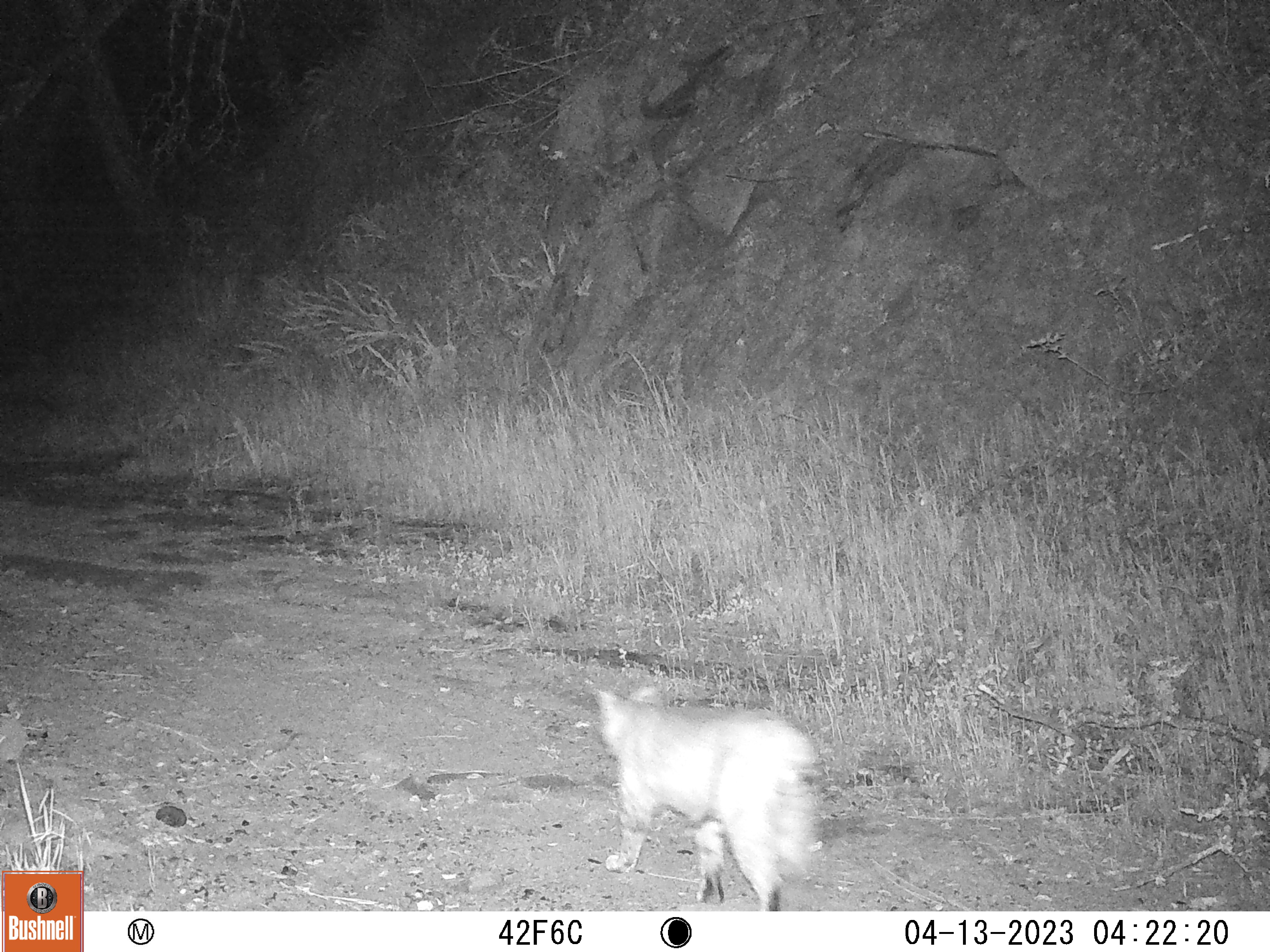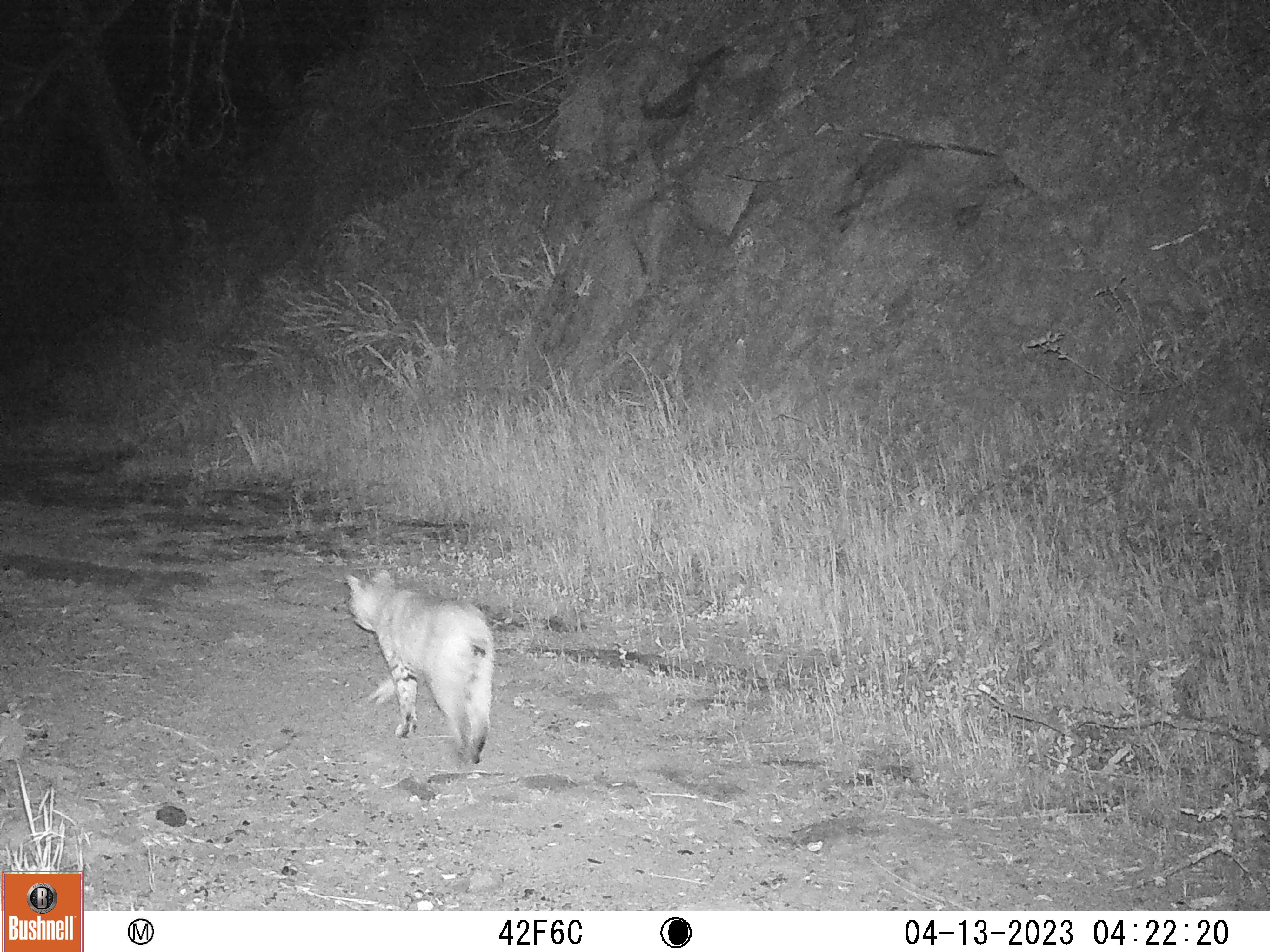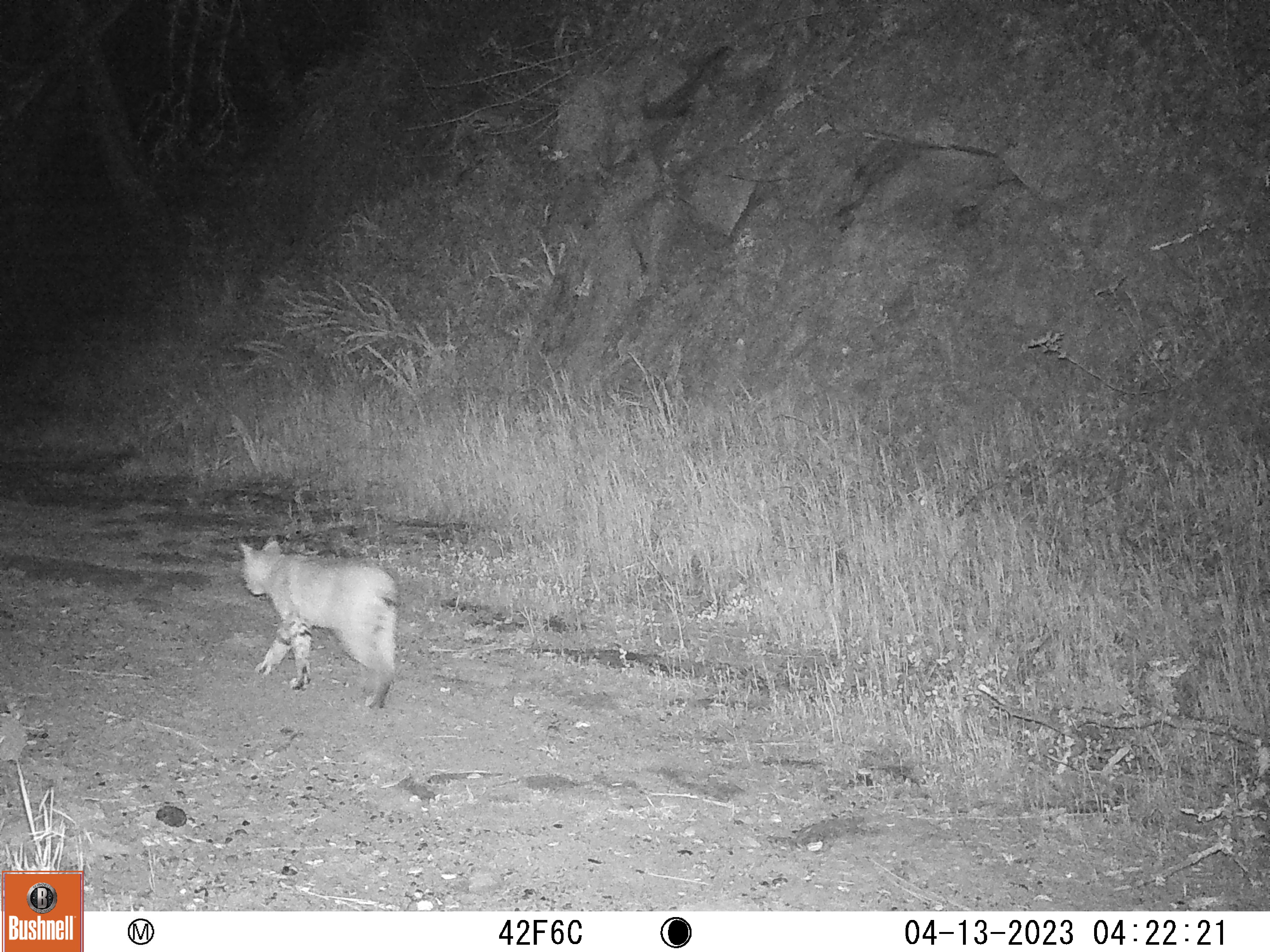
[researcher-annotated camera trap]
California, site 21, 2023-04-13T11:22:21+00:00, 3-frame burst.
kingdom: Animalia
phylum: Chordata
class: Mammalia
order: Carnivora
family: Felidae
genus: Lynx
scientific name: Lynx rufus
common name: bobcat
Bobcat (Lynx rufus).